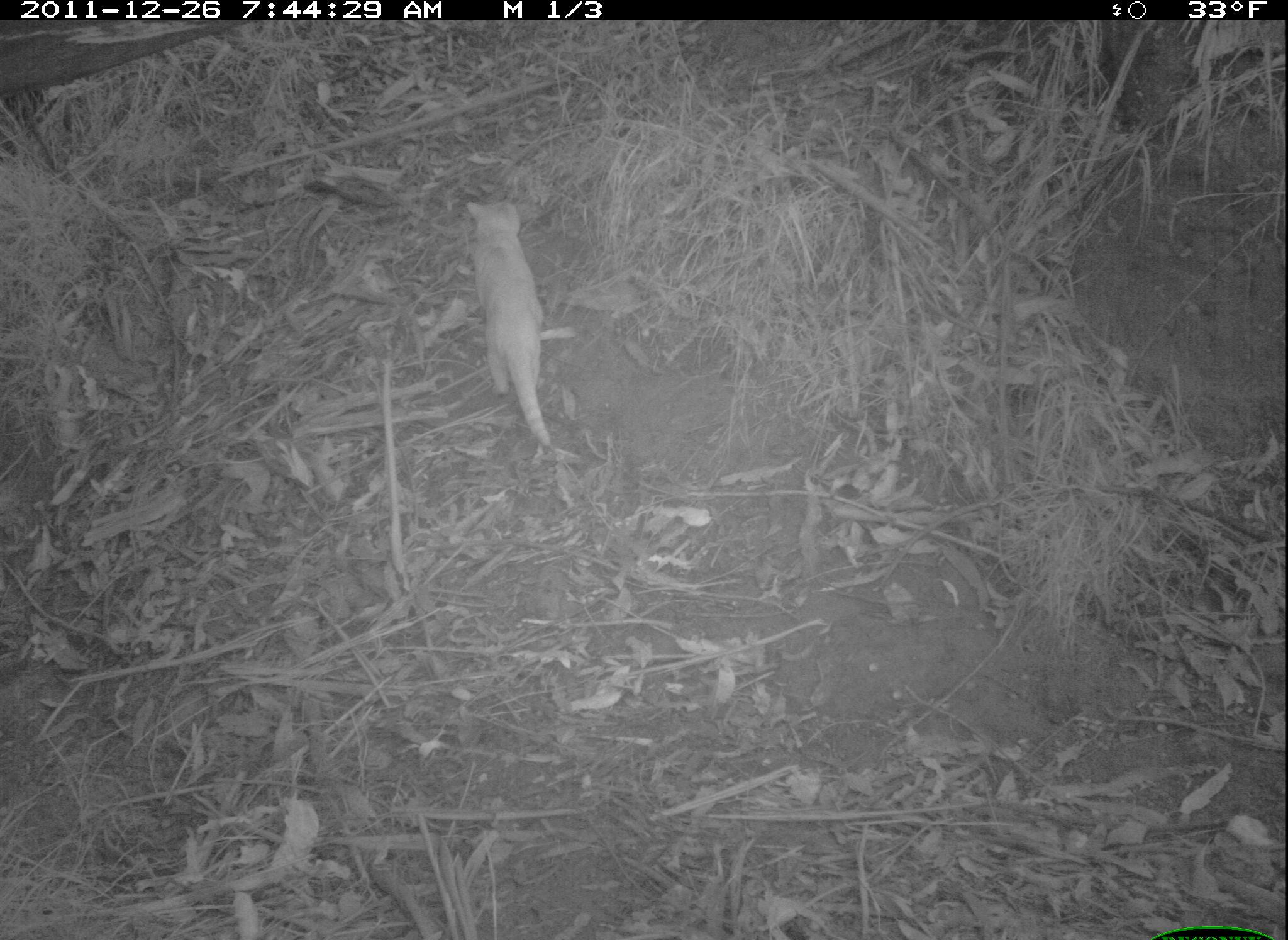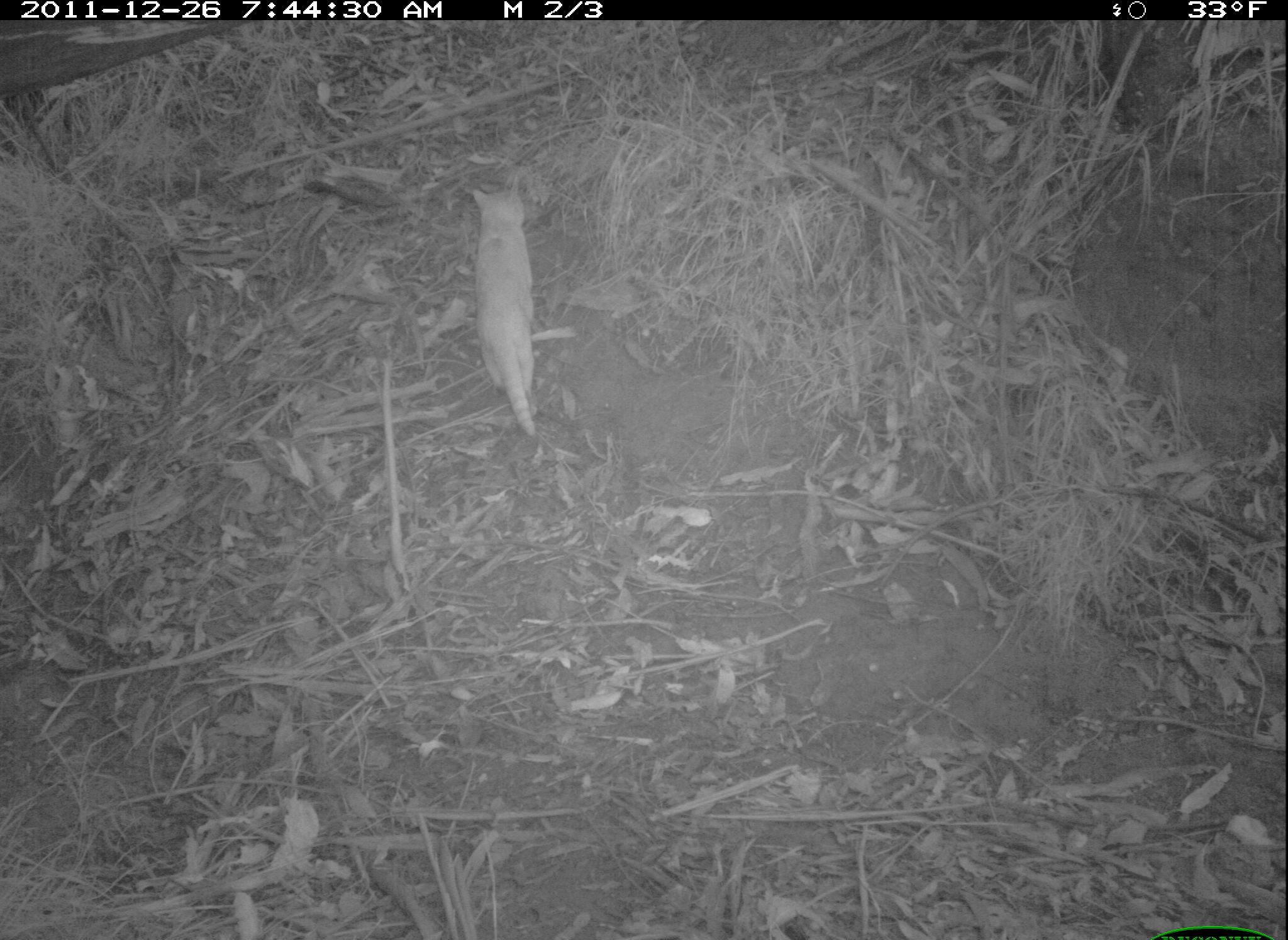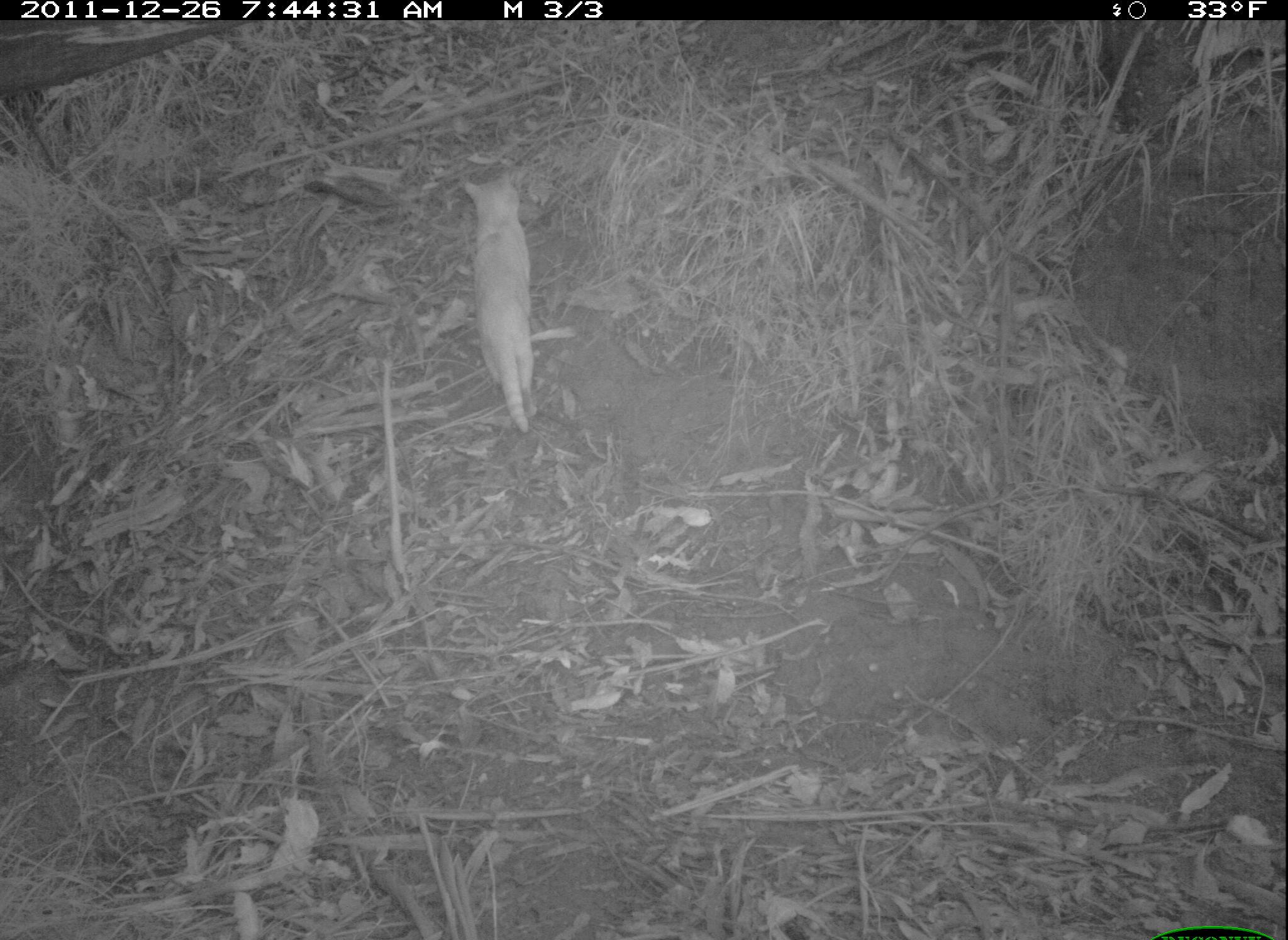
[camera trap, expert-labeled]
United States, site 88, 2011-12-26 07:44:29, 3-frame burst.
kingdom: Animalia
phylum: Chordata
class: Mammalia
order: Carnivora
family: Felidae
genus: Felis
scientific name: Felis catus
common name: cat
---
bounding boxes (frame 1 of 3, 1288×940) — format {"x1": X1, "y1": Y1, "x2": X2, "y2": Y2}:
cat: {"x1": 460, "y1": 188, "x2": 564, "y2": 462}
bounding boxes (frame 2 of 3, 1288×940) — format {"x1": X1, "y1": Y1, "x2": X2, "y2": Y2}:
cat: {"x1": 451, "y1": 171, "x2": 568, "y2": 446}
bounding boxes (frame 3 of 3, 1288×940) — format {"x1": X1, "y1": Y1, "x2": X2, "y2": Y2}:
cat: {"x1": 449, "y1": 153, "x2": 555, "y2": 443}